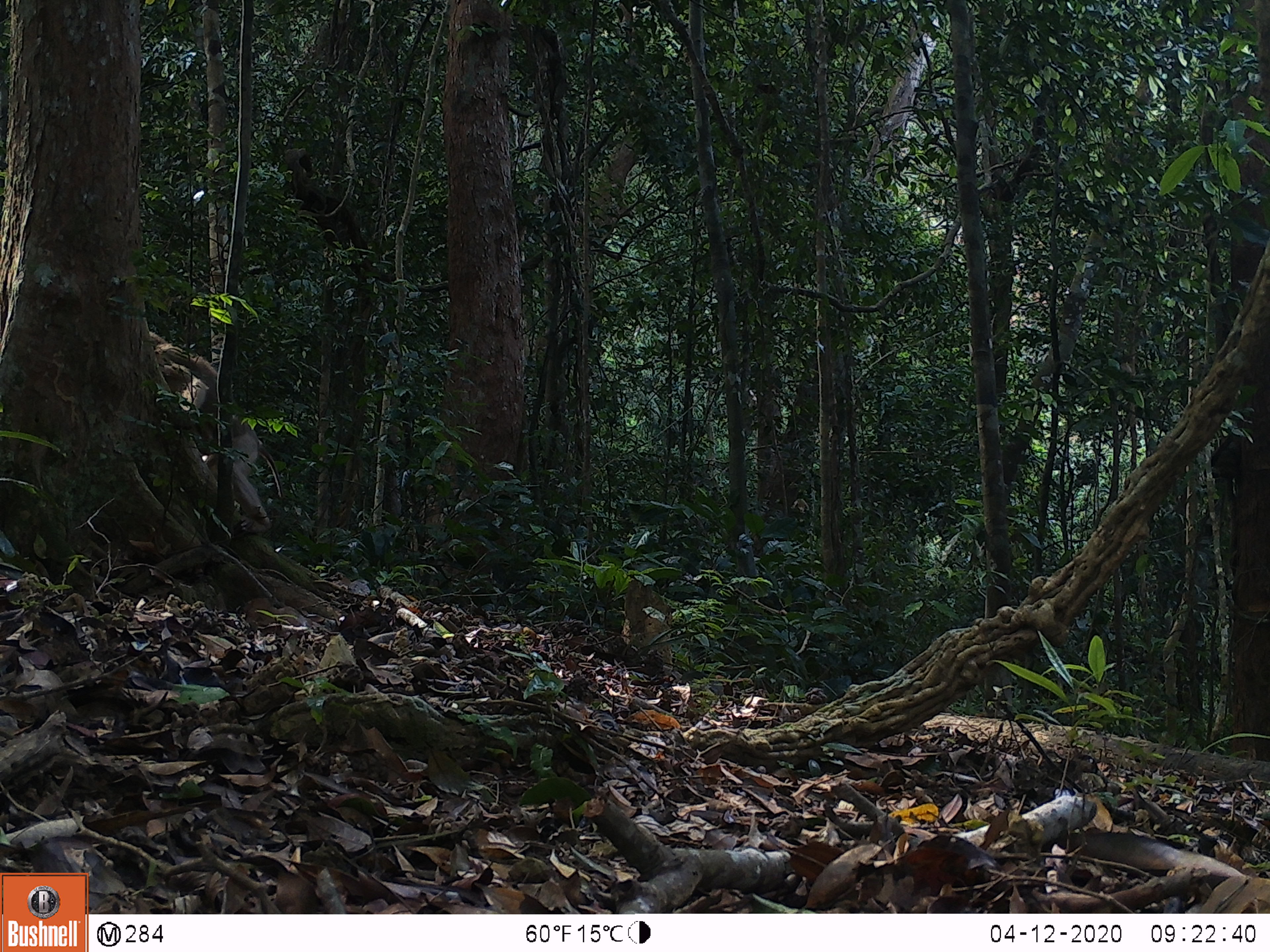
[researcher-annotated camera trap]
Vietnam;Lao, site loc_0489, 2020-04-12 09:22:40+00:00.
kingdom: Animalia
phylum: Chordata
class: Mammalia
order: Primates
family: Cercopithecidae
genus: Macaca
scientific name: Macaca nemestrina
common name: pig-tailed macaque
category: pig tailed macaque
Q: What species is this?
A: Pig tailed macaque (pig-tailed macaque) (Macaca nemestrina).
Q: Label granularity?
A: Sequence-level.